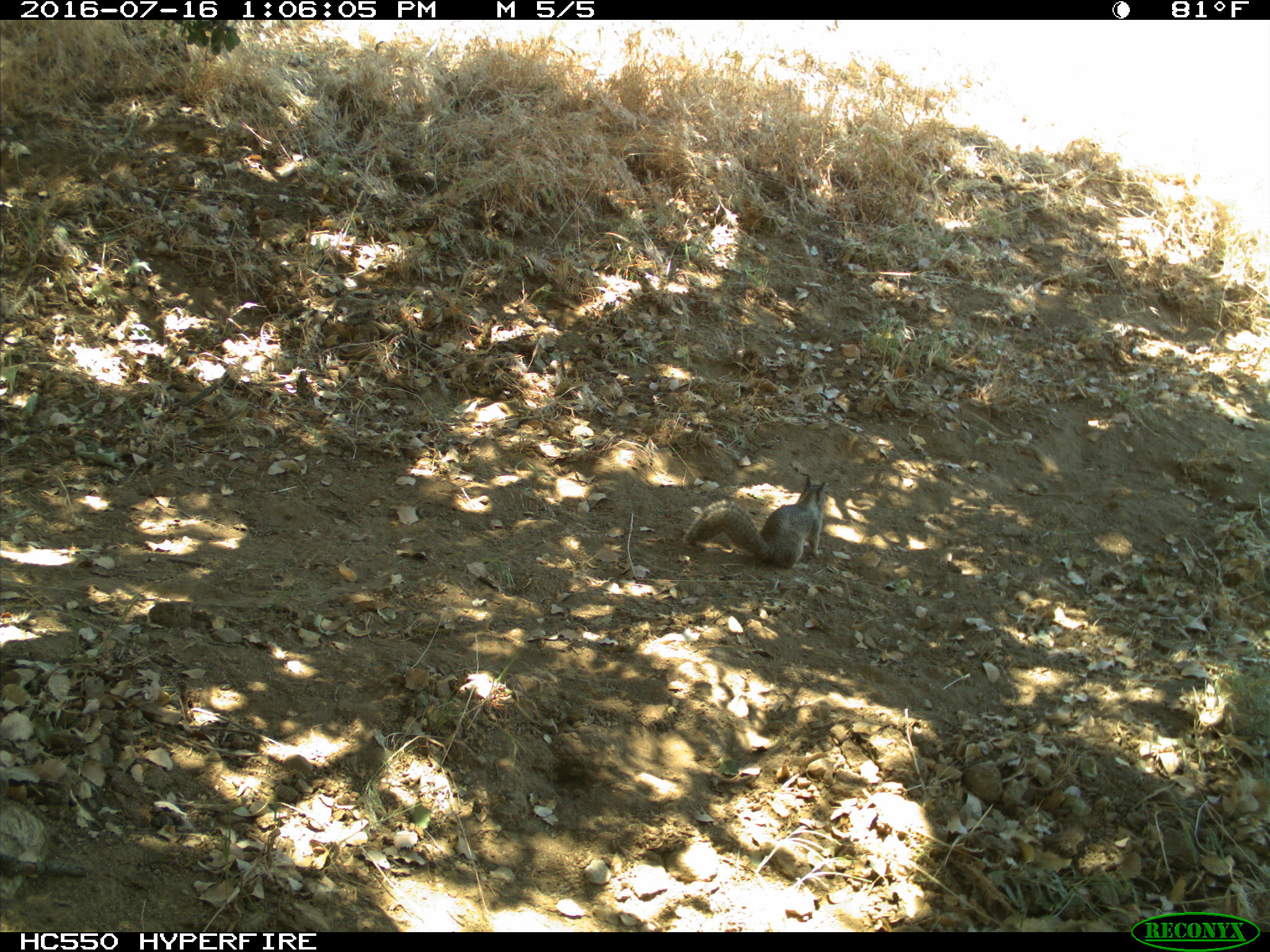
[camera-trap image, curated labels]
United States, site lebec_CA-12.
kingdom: Animalia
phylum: Chordata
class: Mammalia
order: Rodentia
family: Sciuridae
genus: Otospermophilus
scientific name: Otospermophilus beecheyi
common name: california ground squirrel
Otospermophilus beecheyi (california ground squirrel).